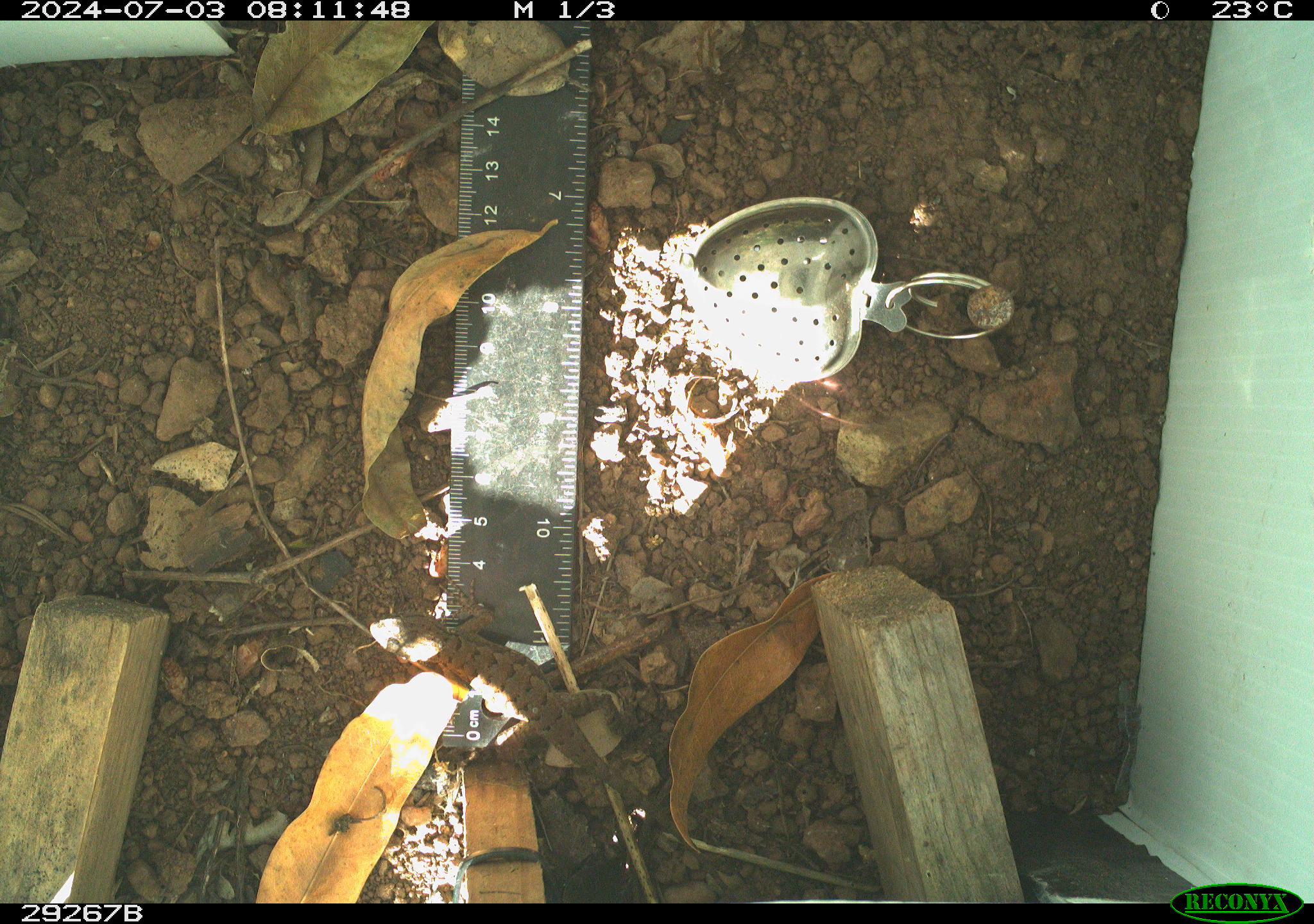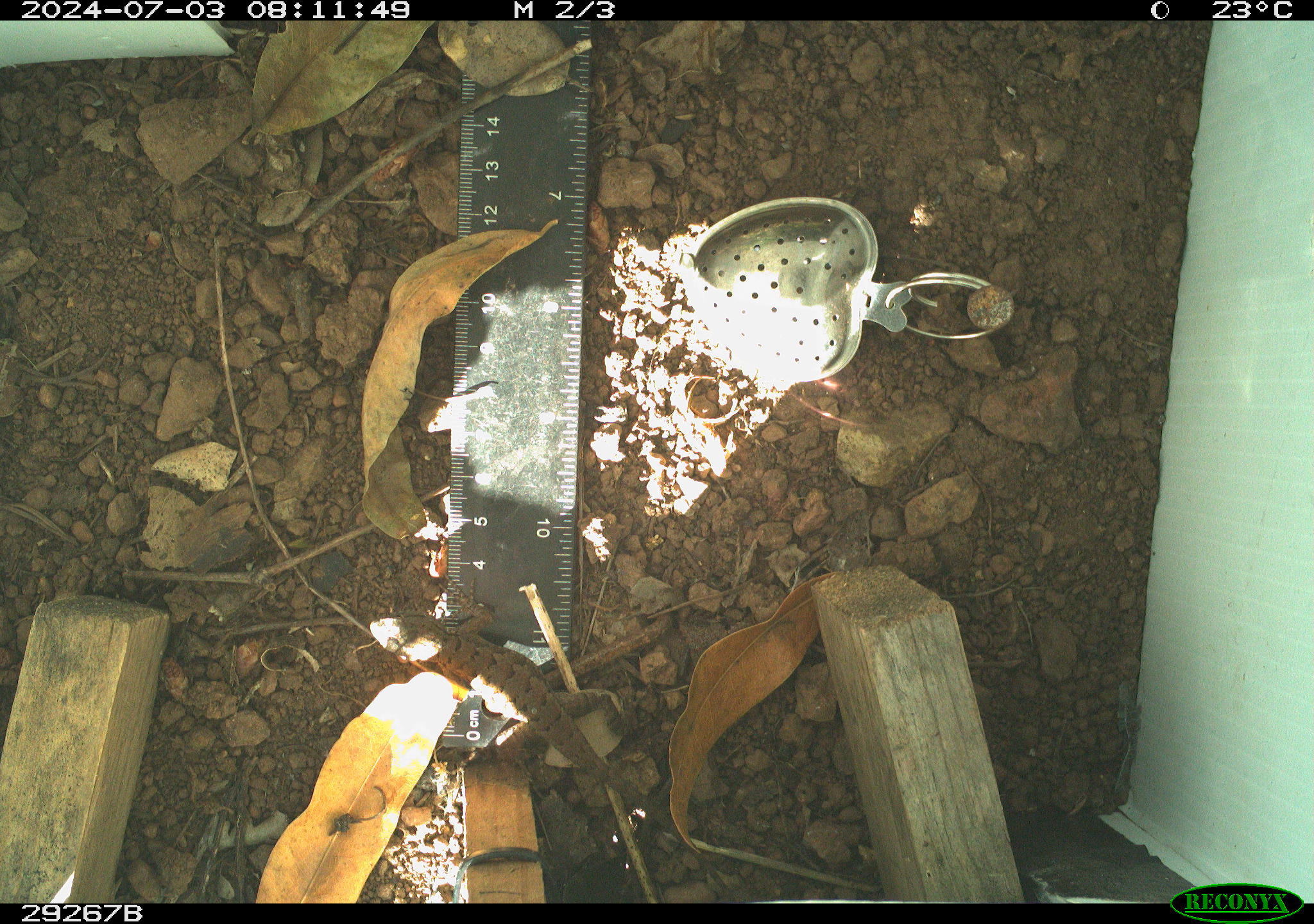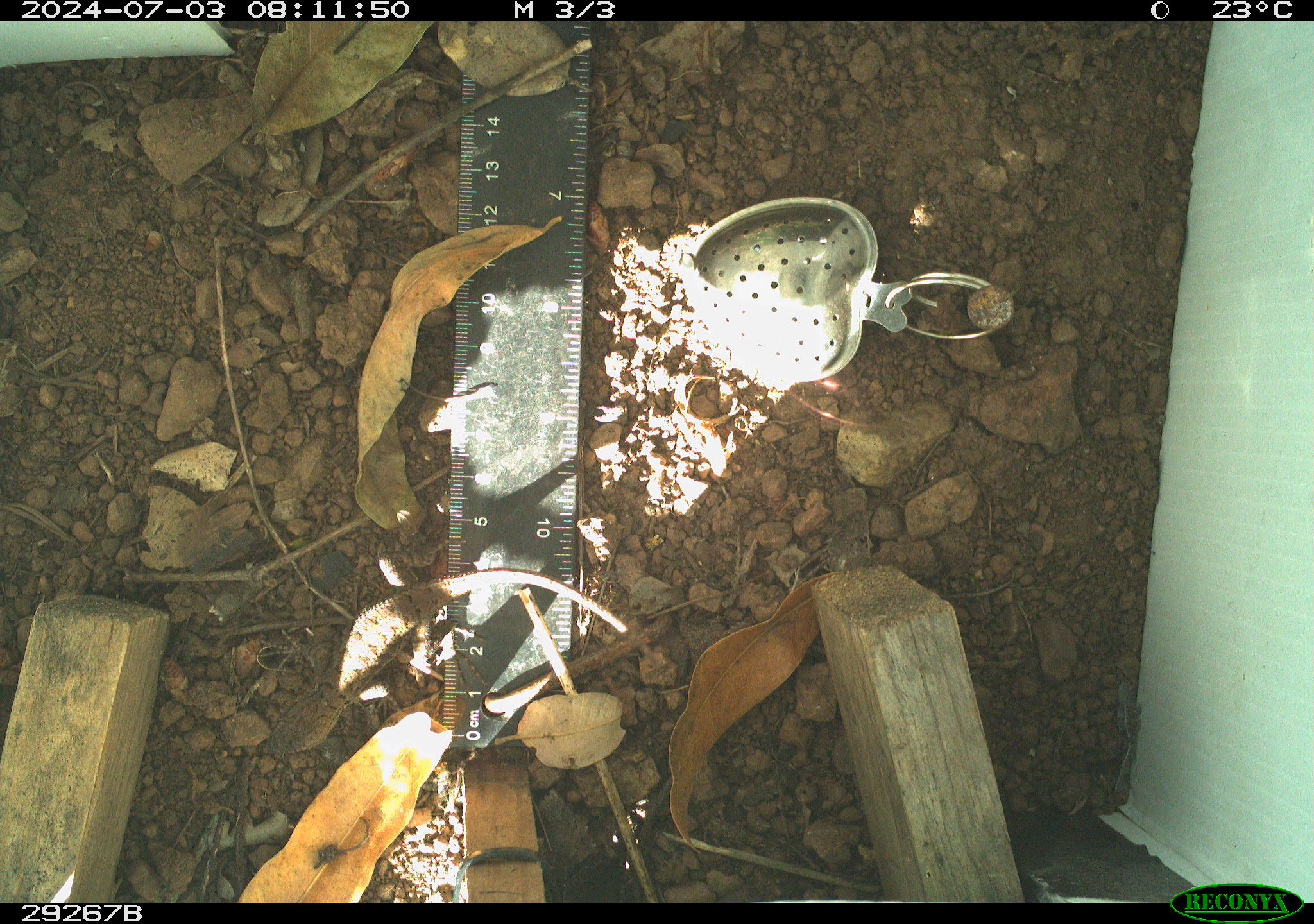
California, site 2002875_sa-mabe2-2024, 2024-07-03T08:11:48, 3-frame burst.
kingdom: Animalia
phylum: Chordata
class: Reptilia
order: Squamata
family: Phrynosomatidae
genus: Sceloporus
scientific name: Sceloporus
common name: spiny lizards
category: sceloporus species